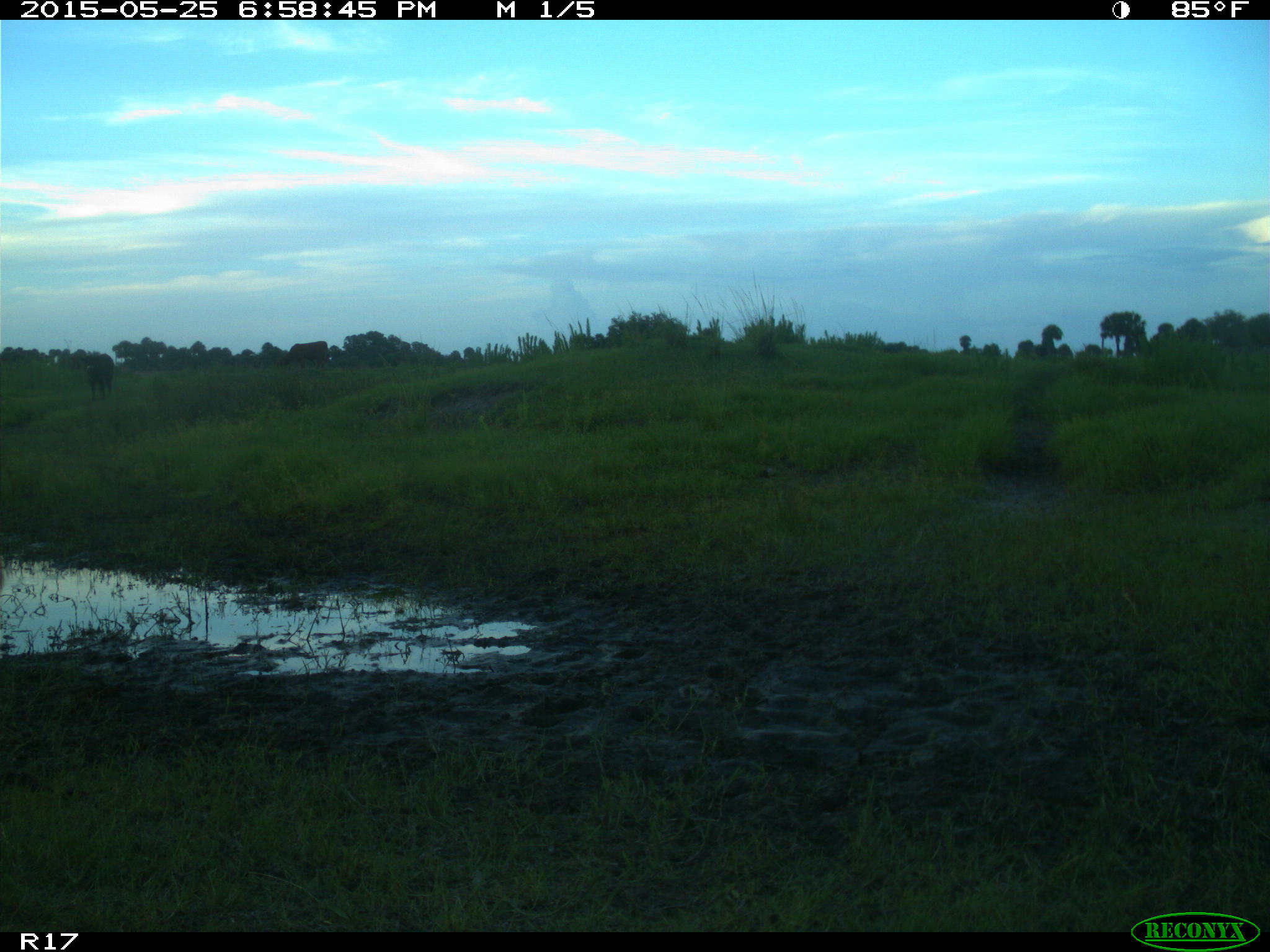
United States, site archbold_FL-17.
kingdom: Animalia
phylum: Chordata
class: Mammalia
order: Artiodactyla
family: Bovidae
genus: Bos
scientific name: Bos taurus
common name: domestic cow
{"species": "Bos taurus (domestic cow)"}